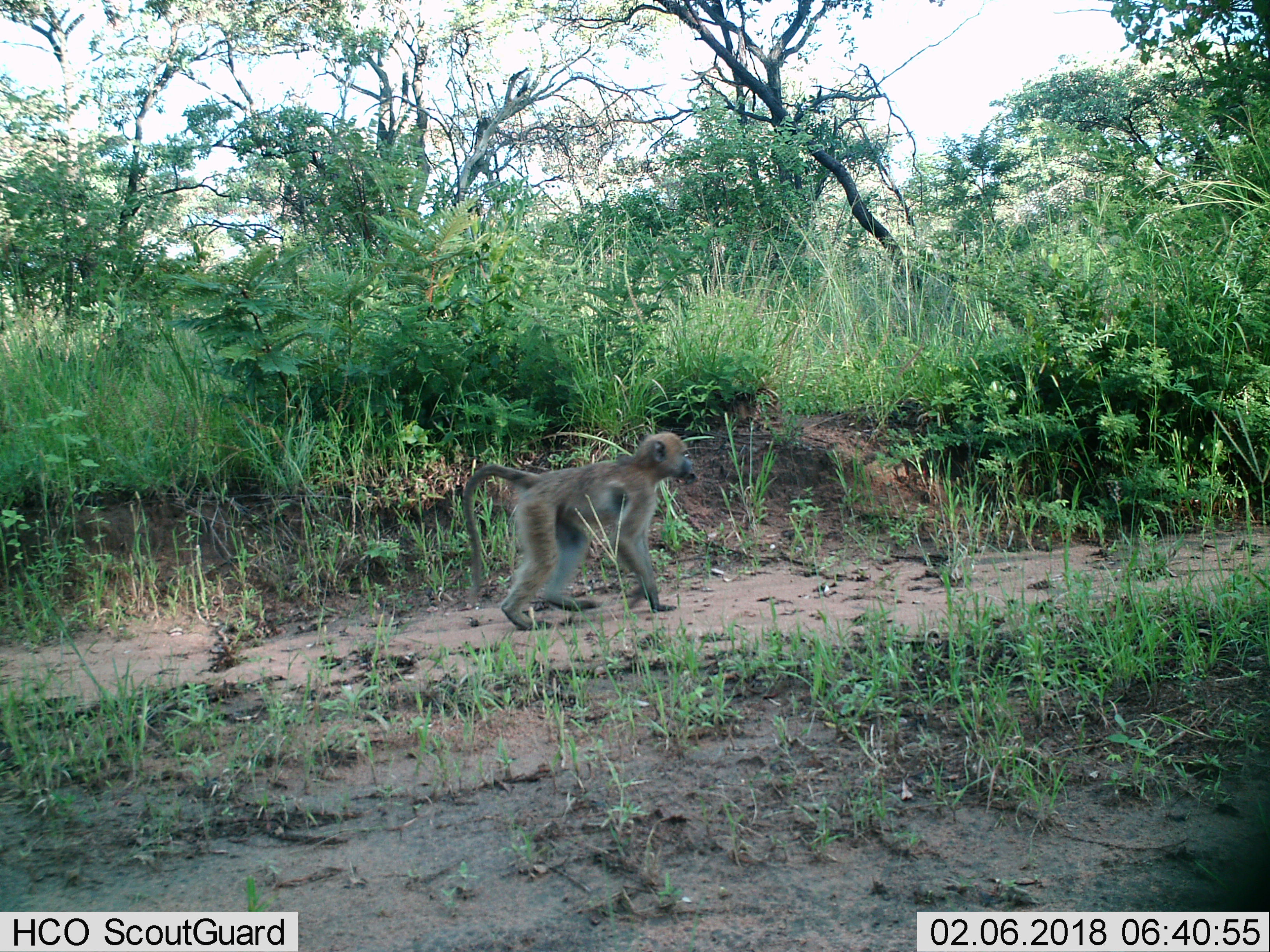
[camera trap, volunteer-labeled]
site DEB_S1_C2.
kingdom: Animalia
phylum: Chordata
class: Mammalia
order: Primates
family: Cercopithecidae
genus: Papio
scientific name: Papio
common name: baboon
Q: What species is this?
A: Baboon (Papio).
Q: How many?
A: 1.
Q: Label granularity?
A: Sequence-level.